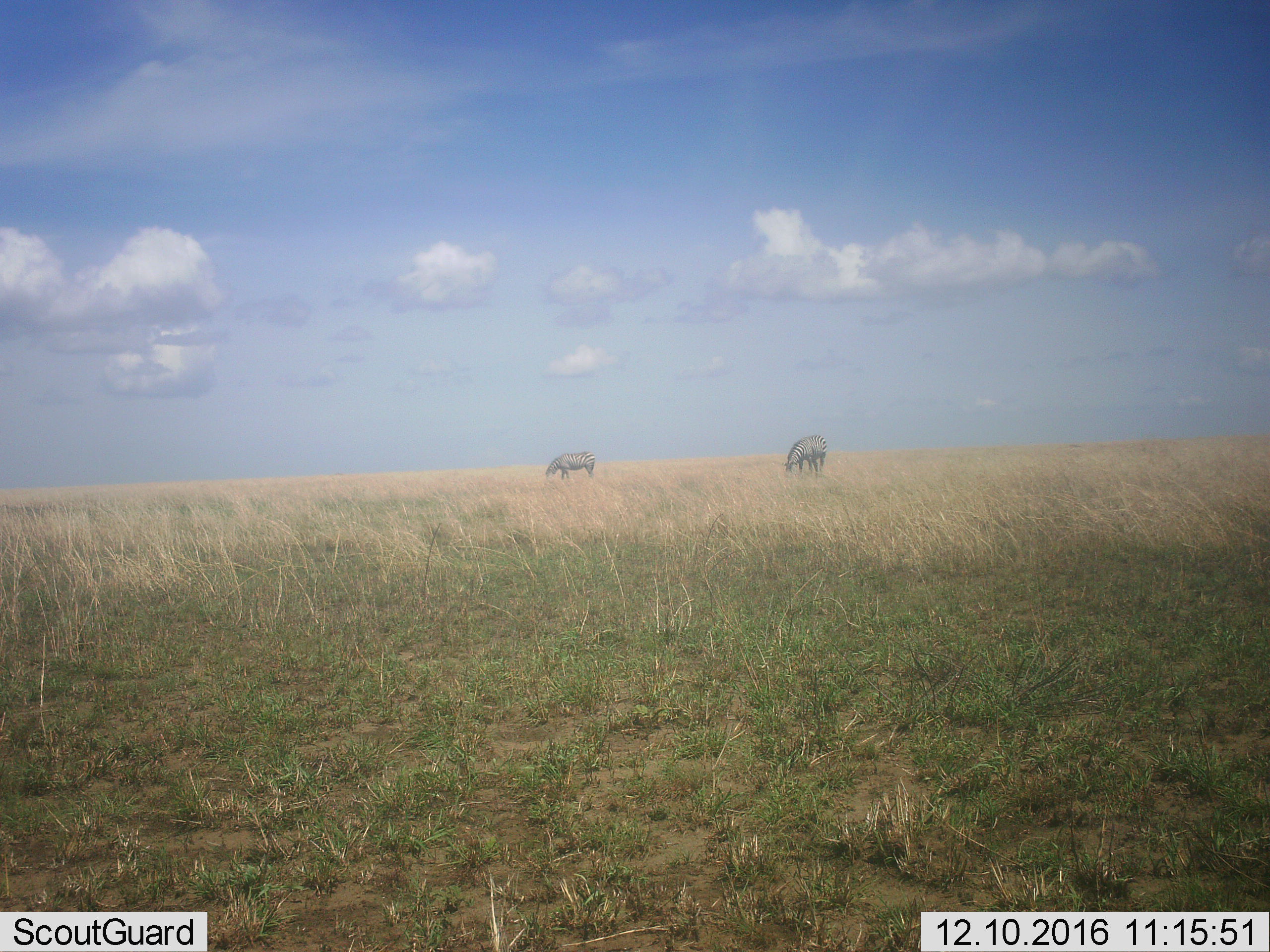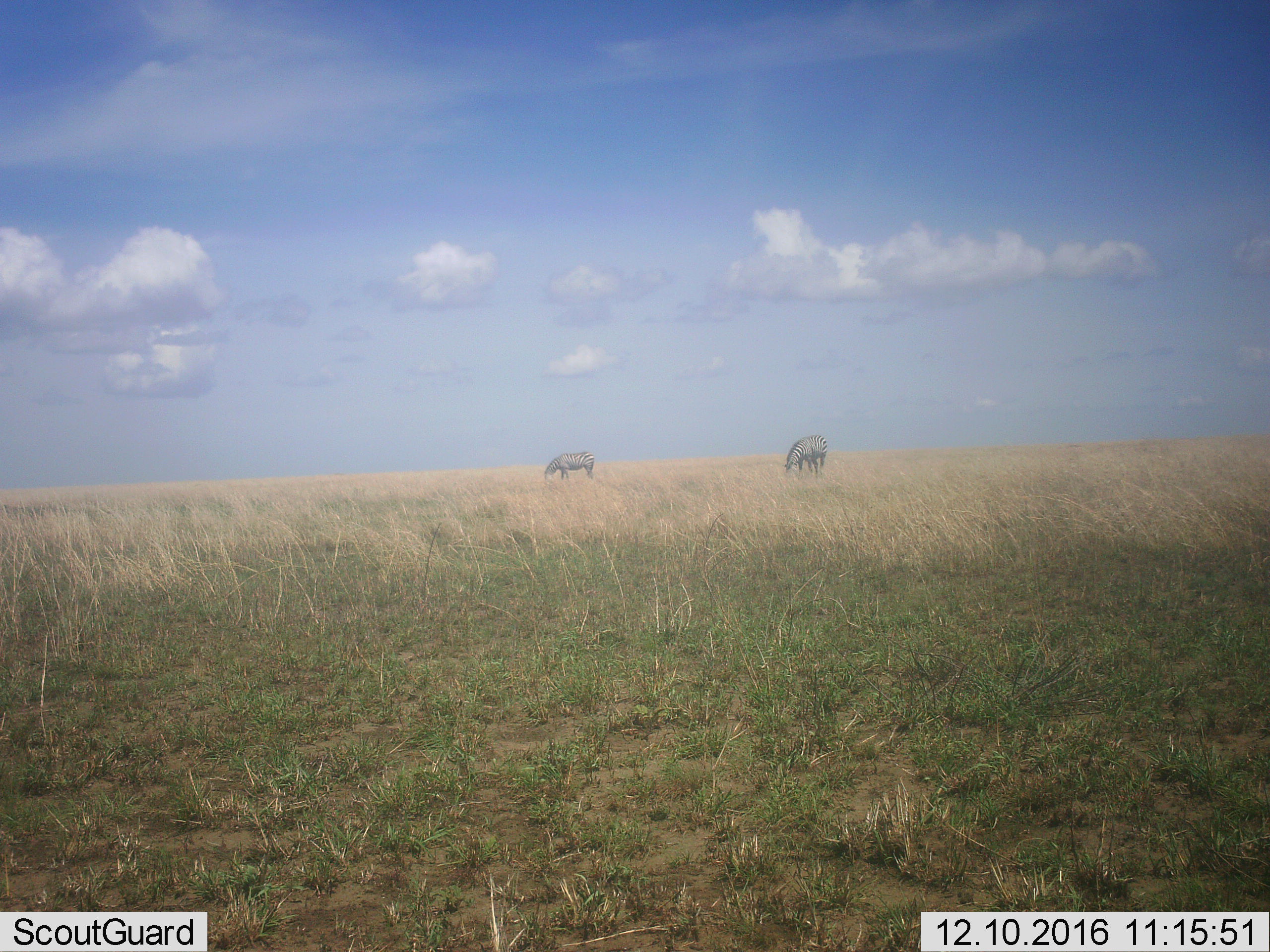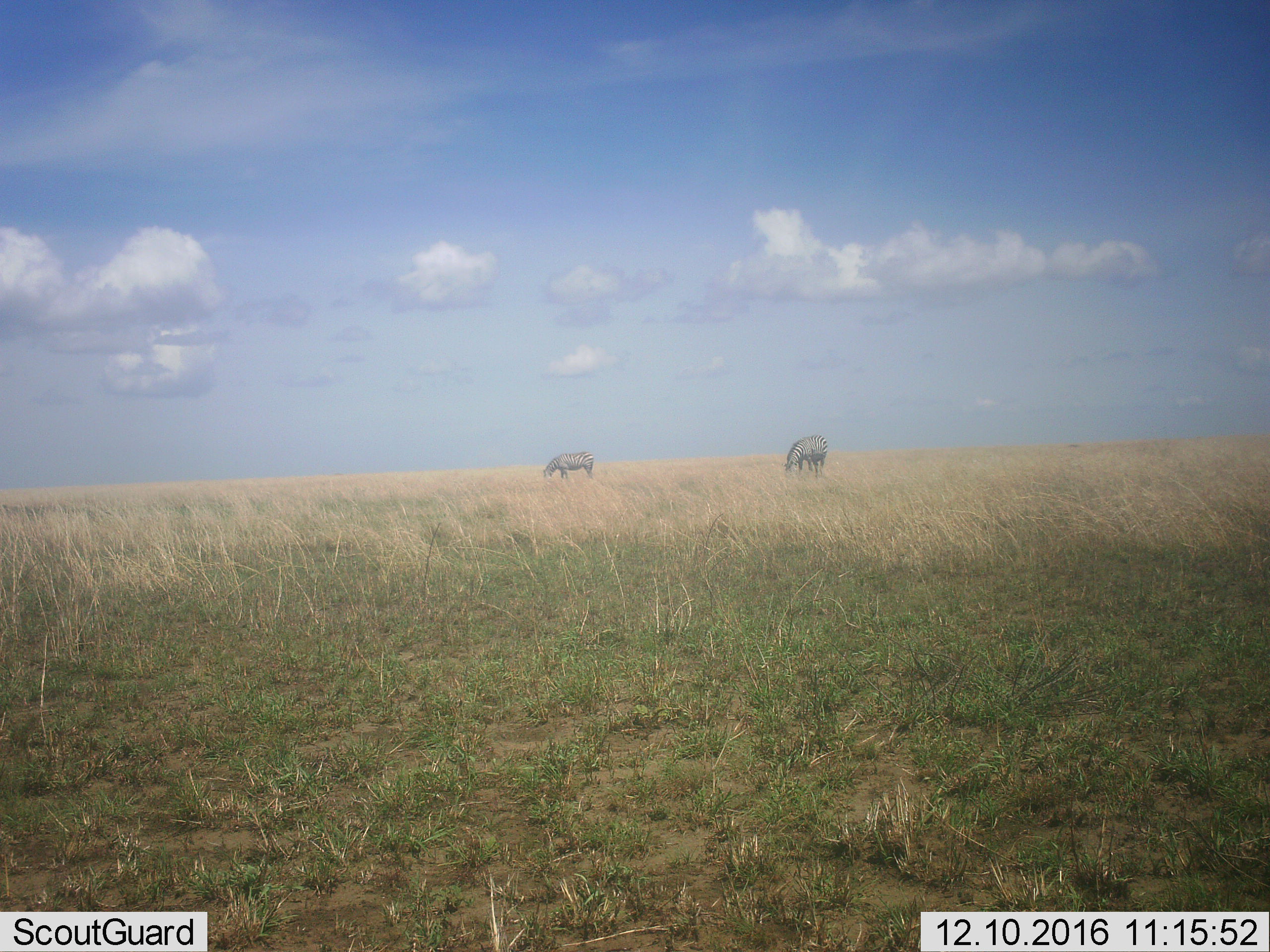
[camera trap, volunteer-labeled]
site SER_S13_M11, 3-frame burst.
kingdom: Animalia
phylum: Chordata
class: Mammalia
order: Perissodactyla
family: Equidae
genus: Equus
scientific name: Equus quagga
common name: plains zebra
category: zebraplains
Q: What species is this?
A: Zebraplains (plains zebra) (Equus quagga).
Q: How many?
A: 2.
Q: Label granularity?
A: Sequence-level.